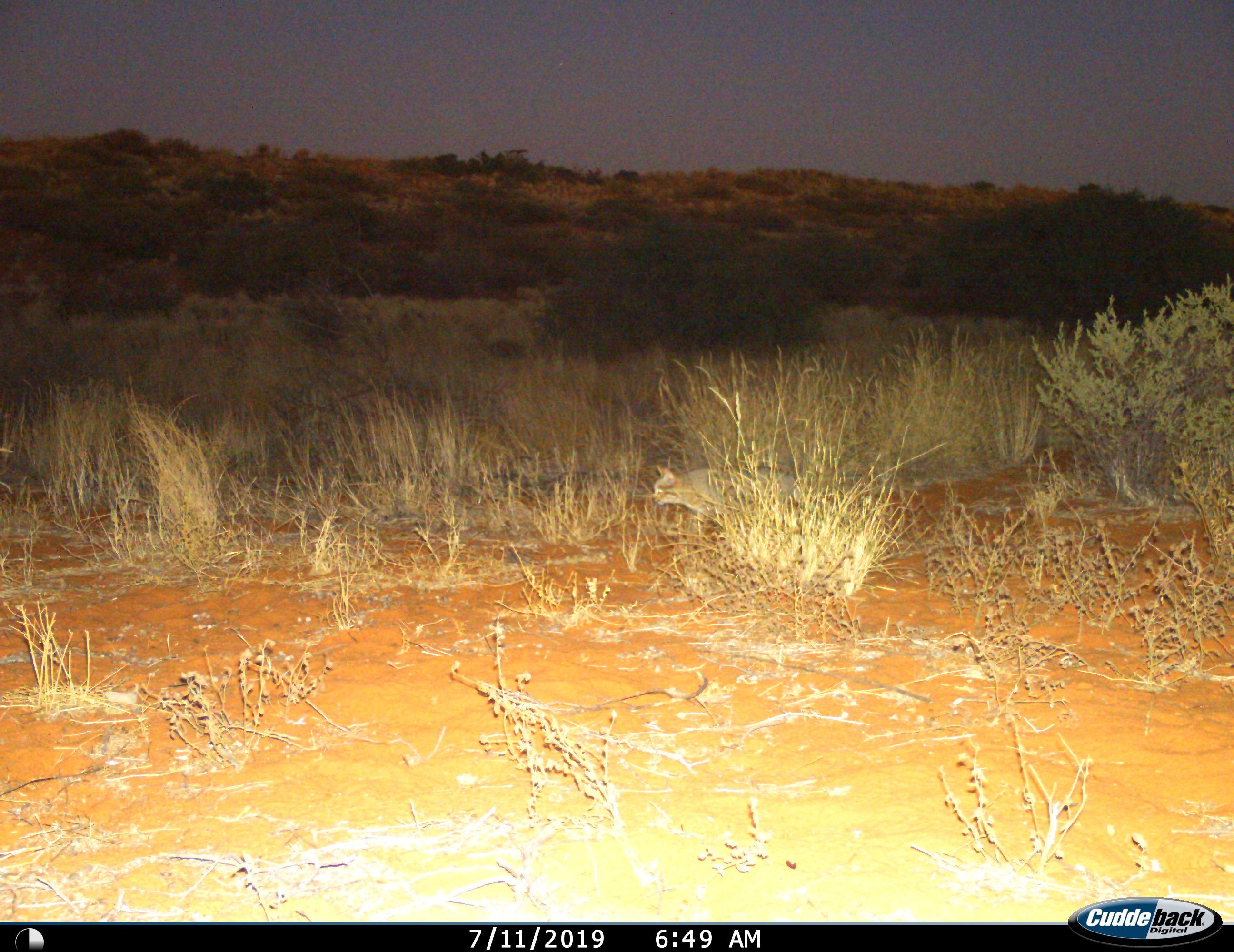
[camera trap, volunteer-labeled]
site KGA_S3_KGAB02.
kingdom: Animalia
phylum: Chordata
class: Mammalia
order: Carnivora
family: Felidae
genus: Felis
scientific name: Felis lybica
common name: african wild cat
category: africanwildcat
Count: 1.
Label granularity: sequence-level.